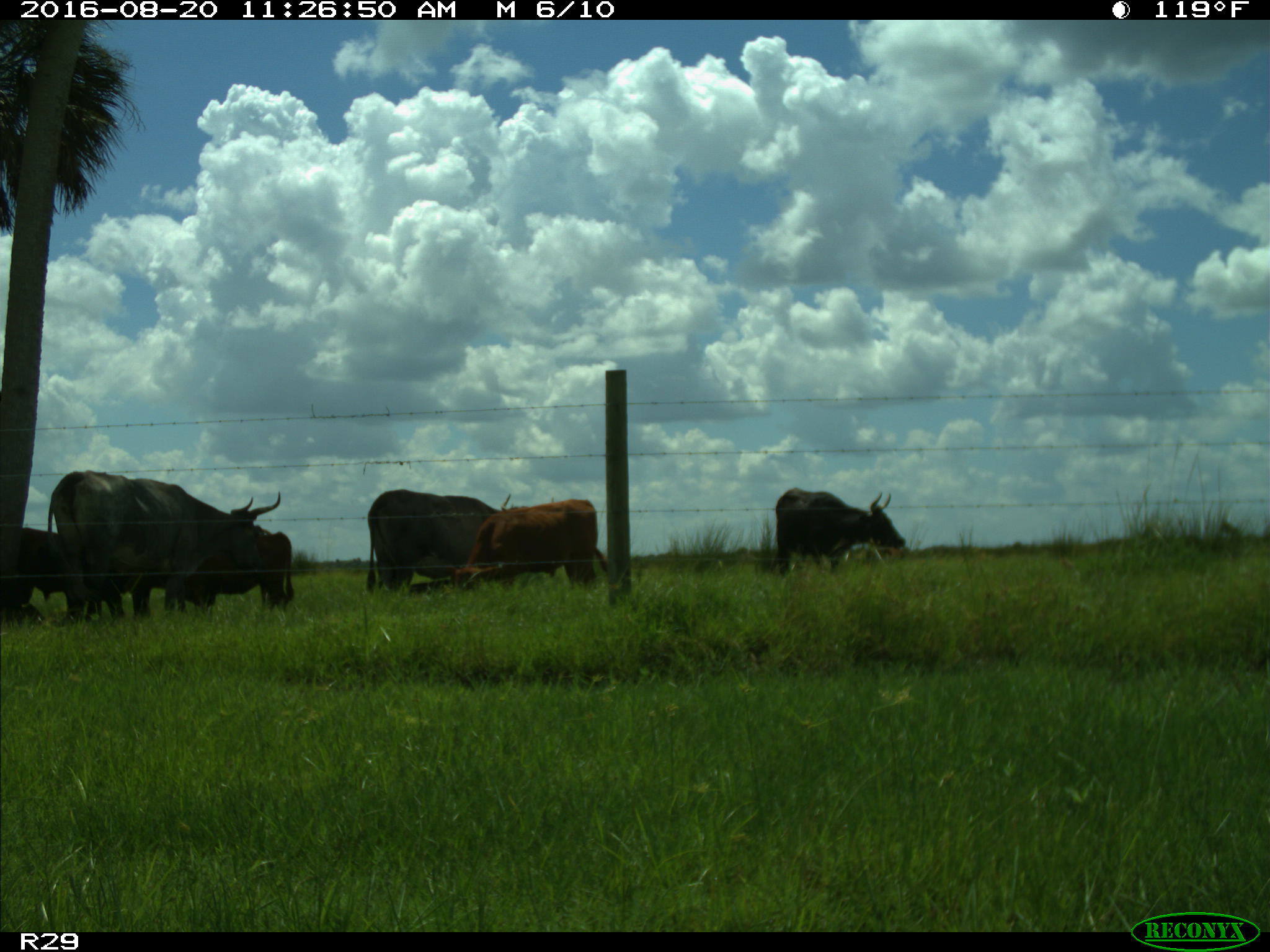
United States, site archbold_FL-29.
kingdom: Animalia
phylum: Chordata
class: Mammalia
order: Artiodactyla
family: Bovidae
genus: Bos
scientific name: Bos taurus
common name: domestic cow